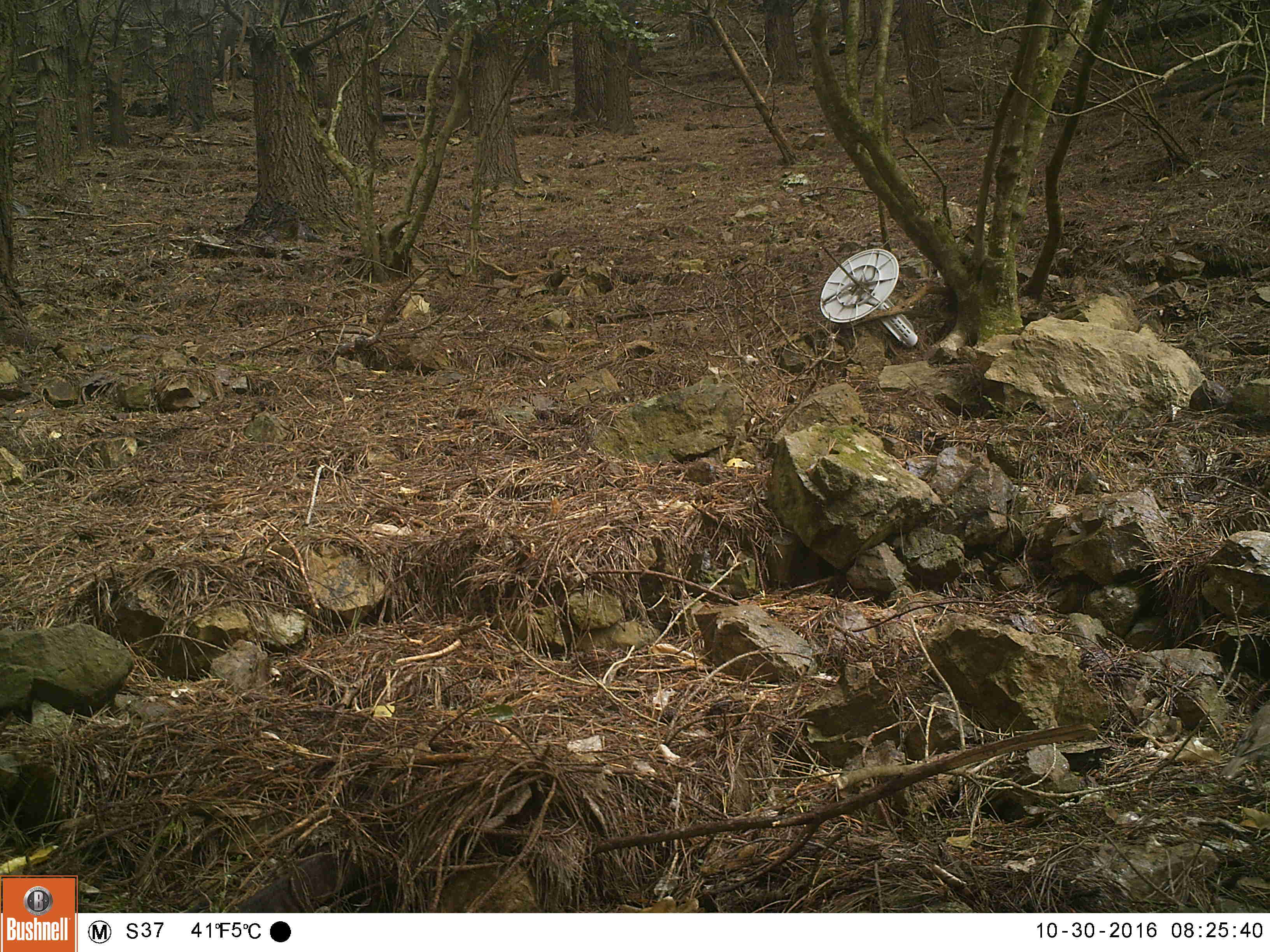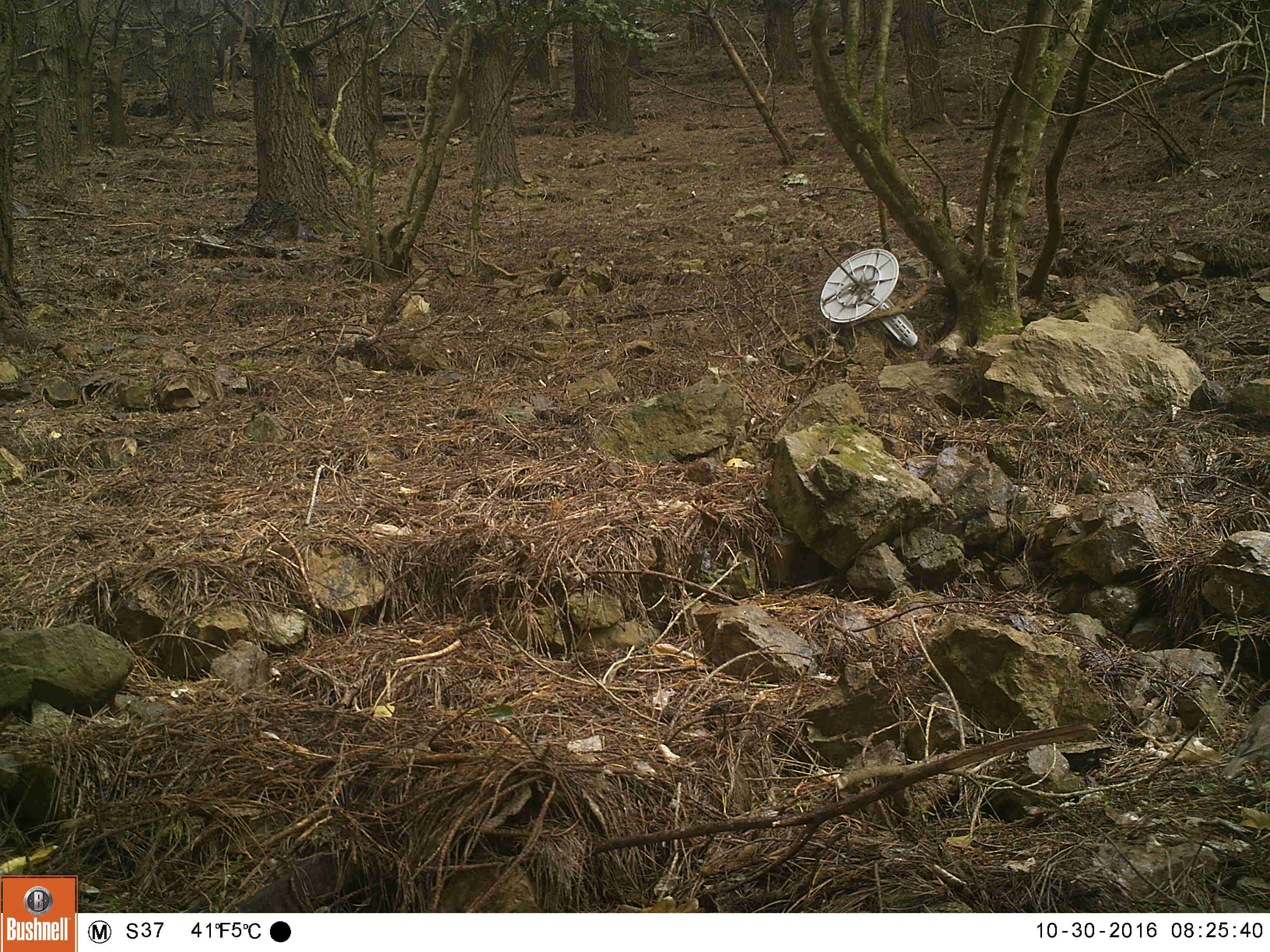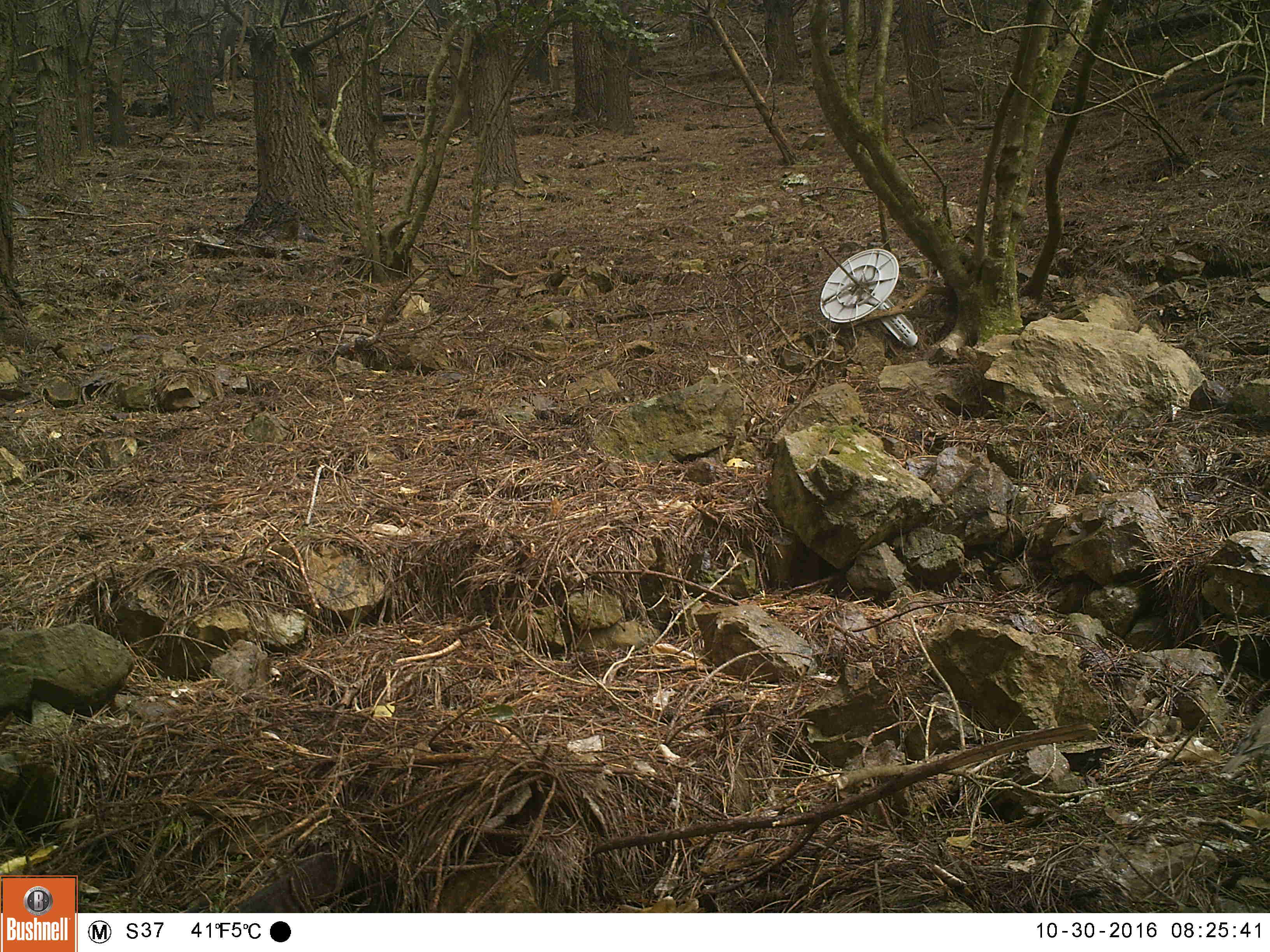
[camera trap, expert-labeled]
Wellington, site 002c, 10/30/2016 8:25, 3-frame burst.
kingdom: Animalia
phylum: Chordata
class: Aves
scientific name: Aves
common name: bird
Bird (Aves).